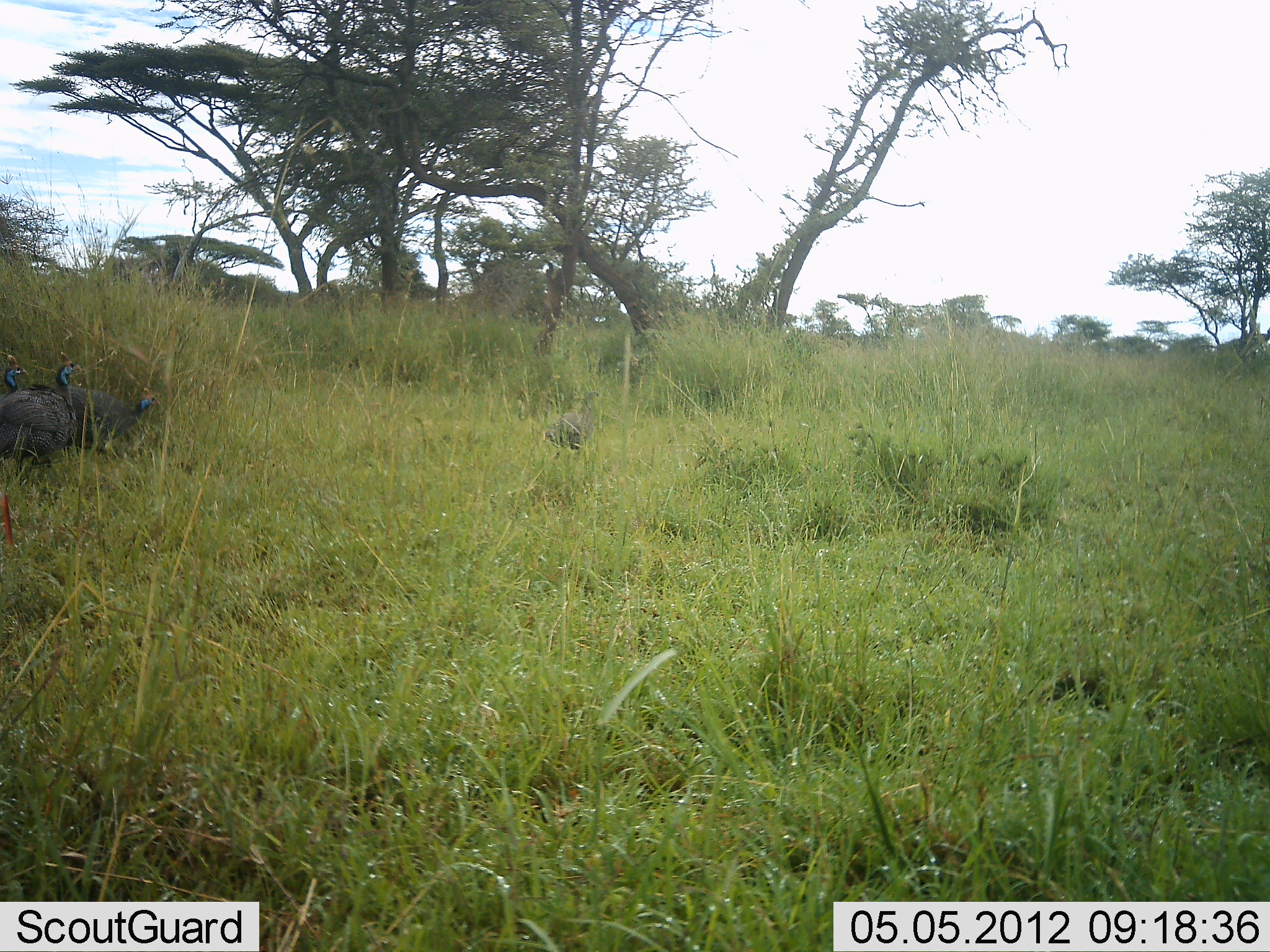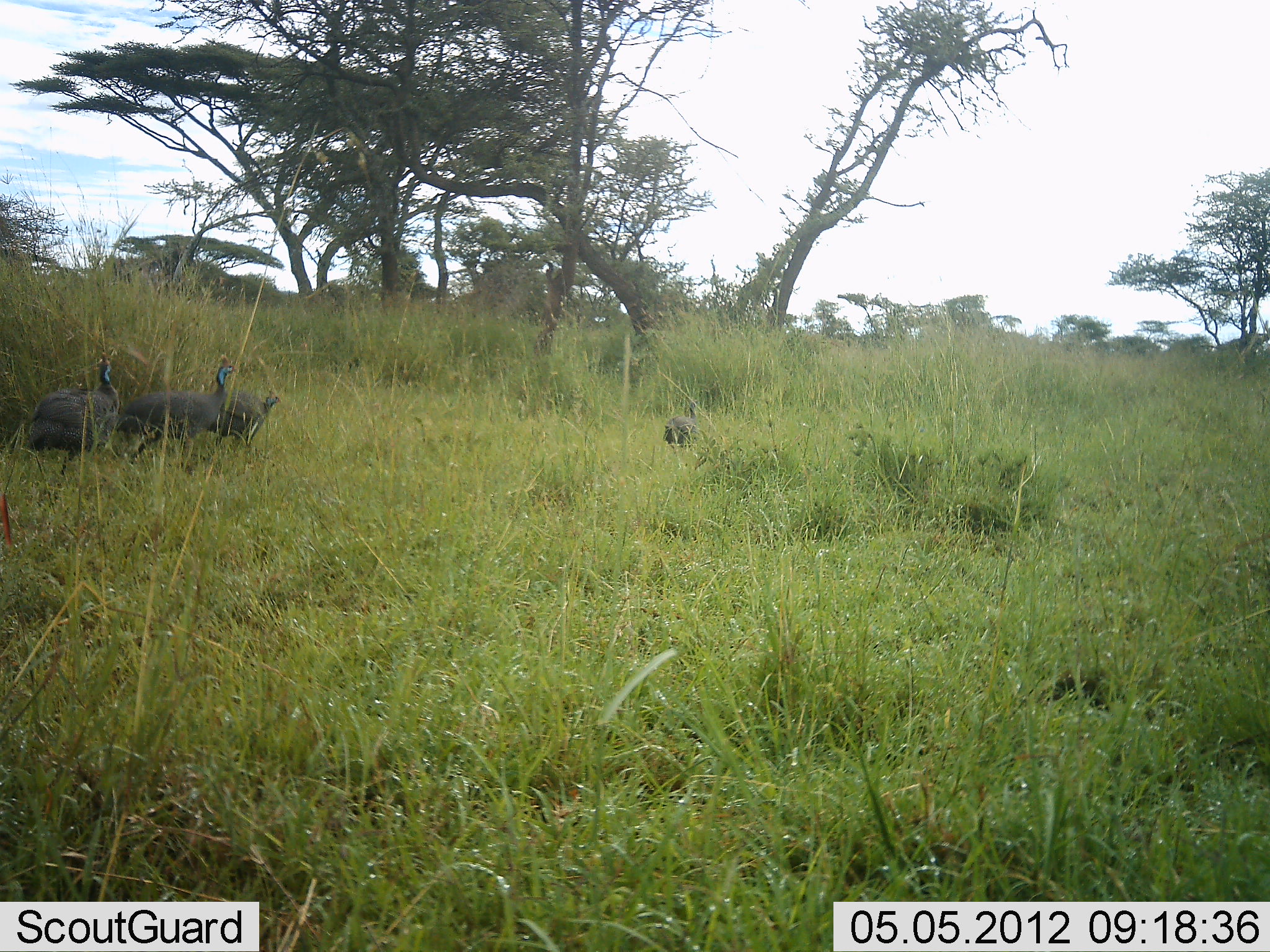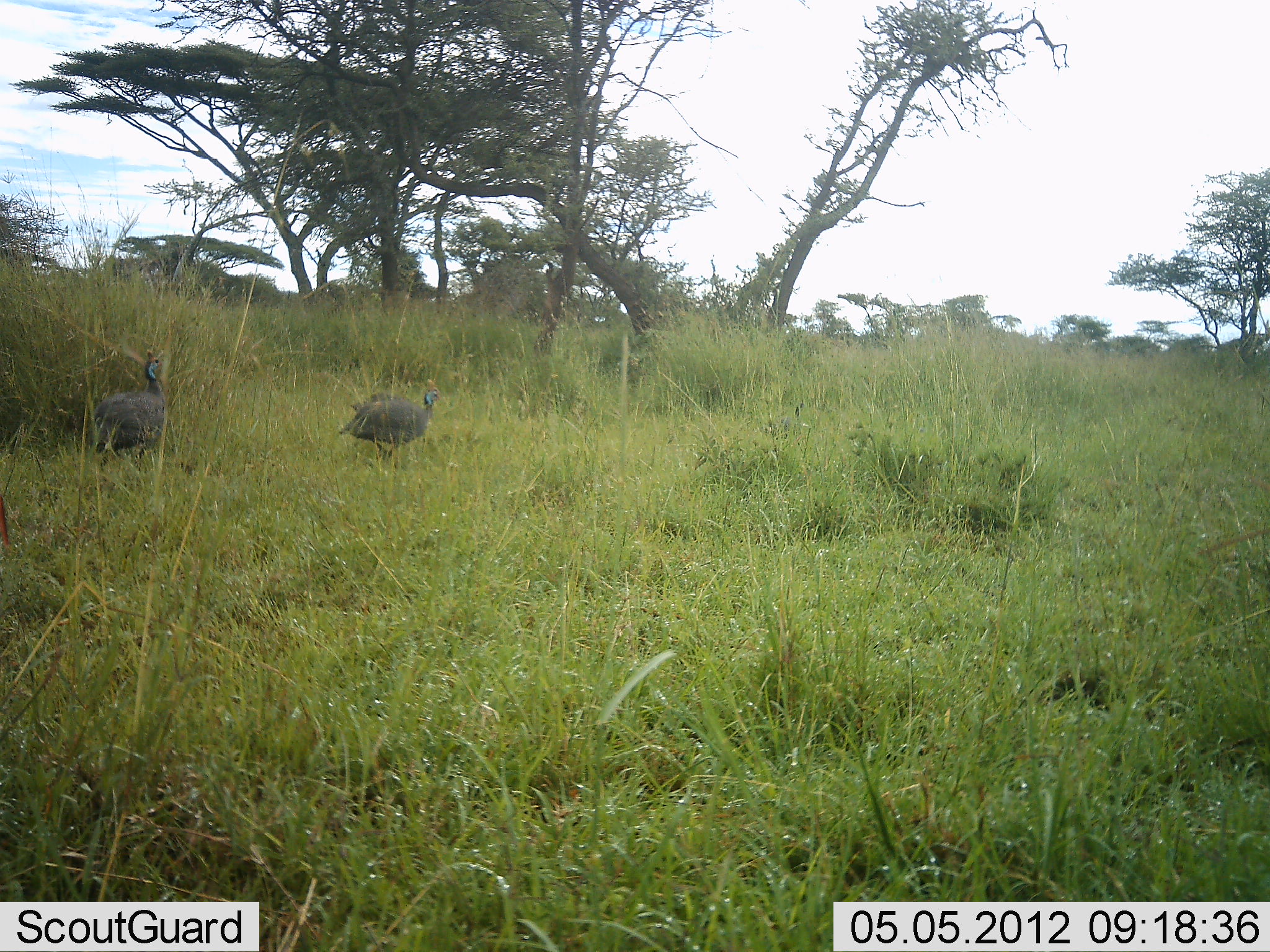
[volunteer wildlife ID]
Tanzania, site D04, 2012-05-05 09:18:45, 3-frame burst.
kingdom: Animalia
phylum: Chordata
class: Aves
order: Galliformes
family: Numididae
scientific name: Numididae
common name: guinea fowl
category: guineafowl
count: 4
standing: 0%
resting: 0%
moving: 100%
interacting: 0%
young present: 0%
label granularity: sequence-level